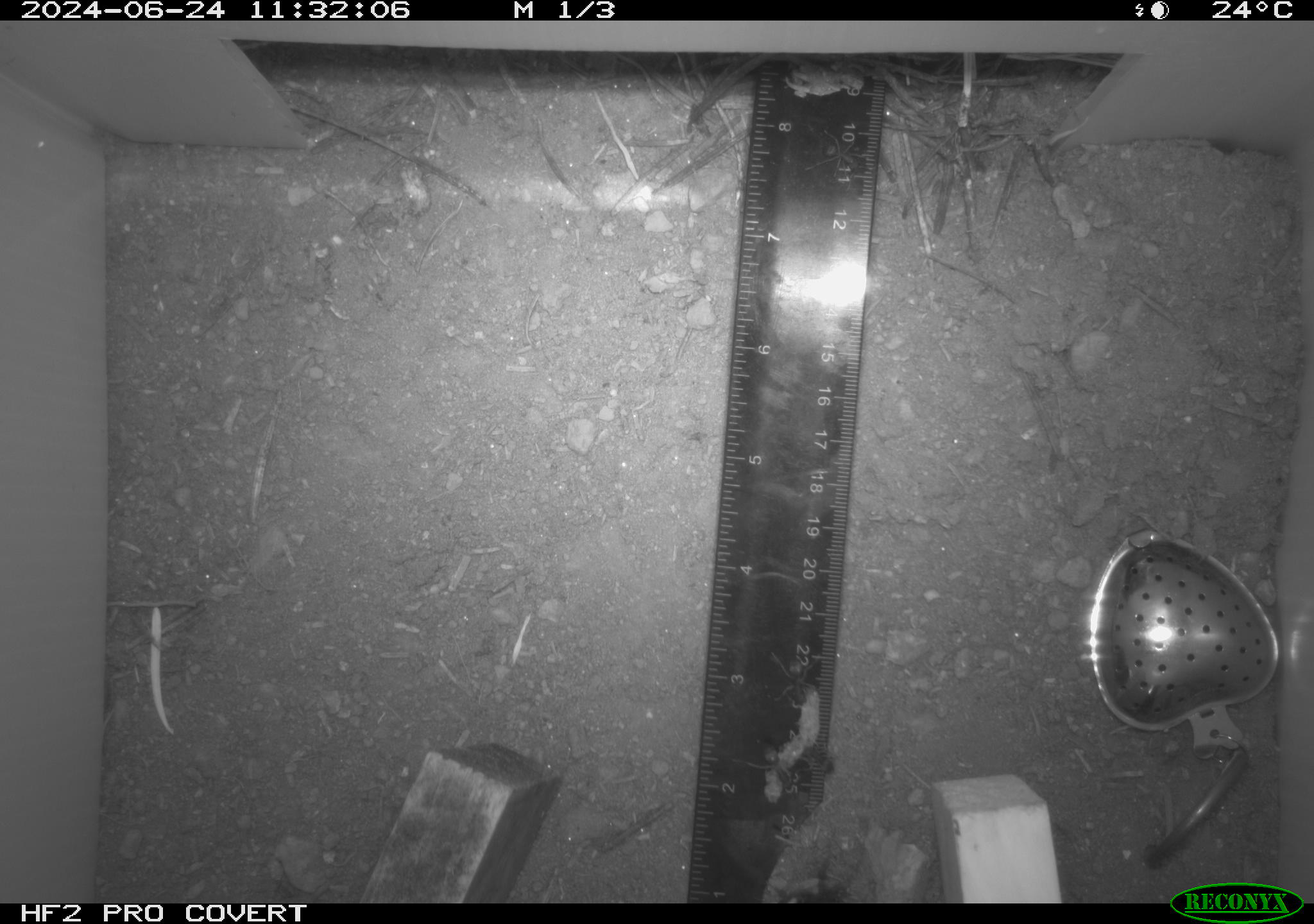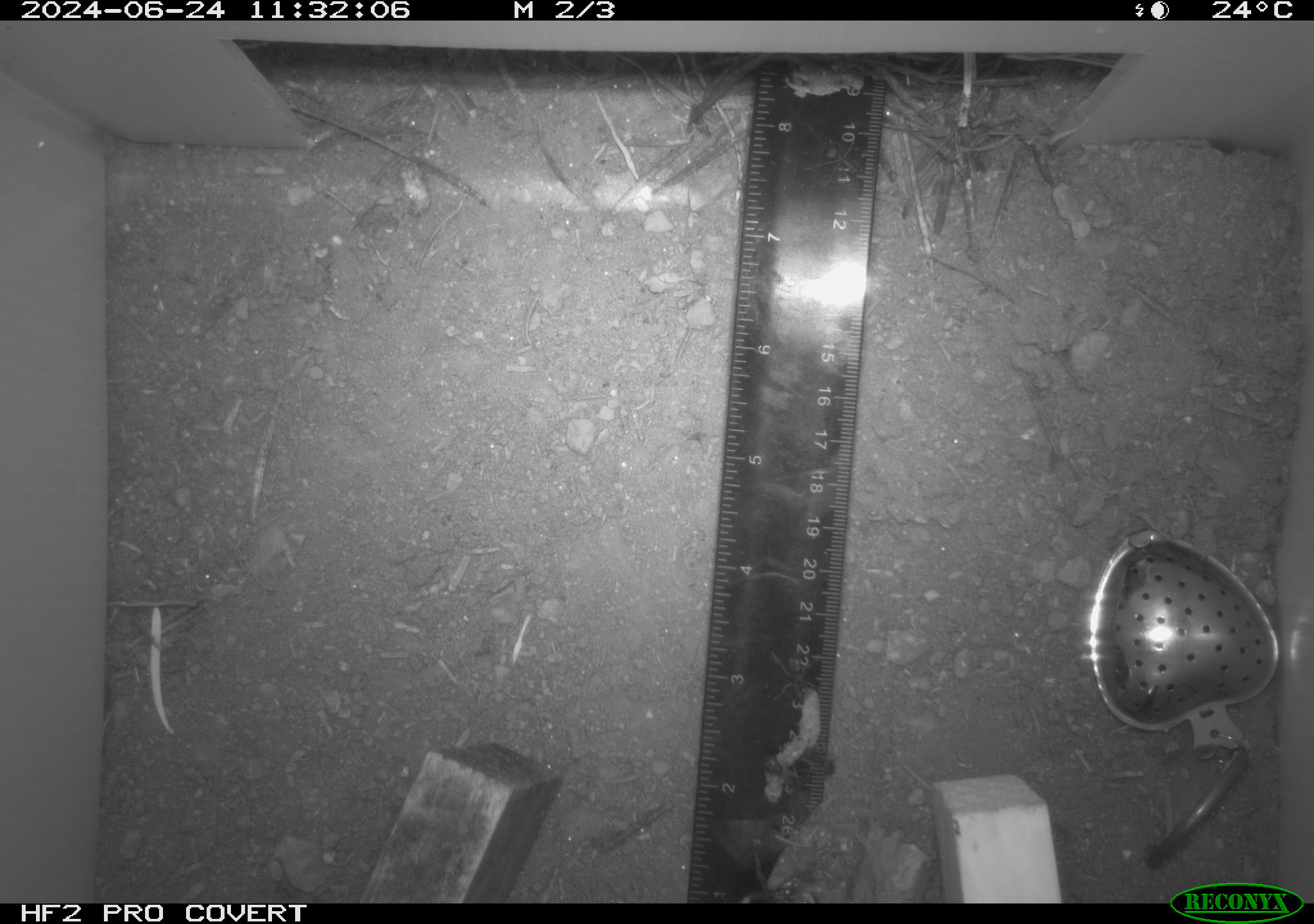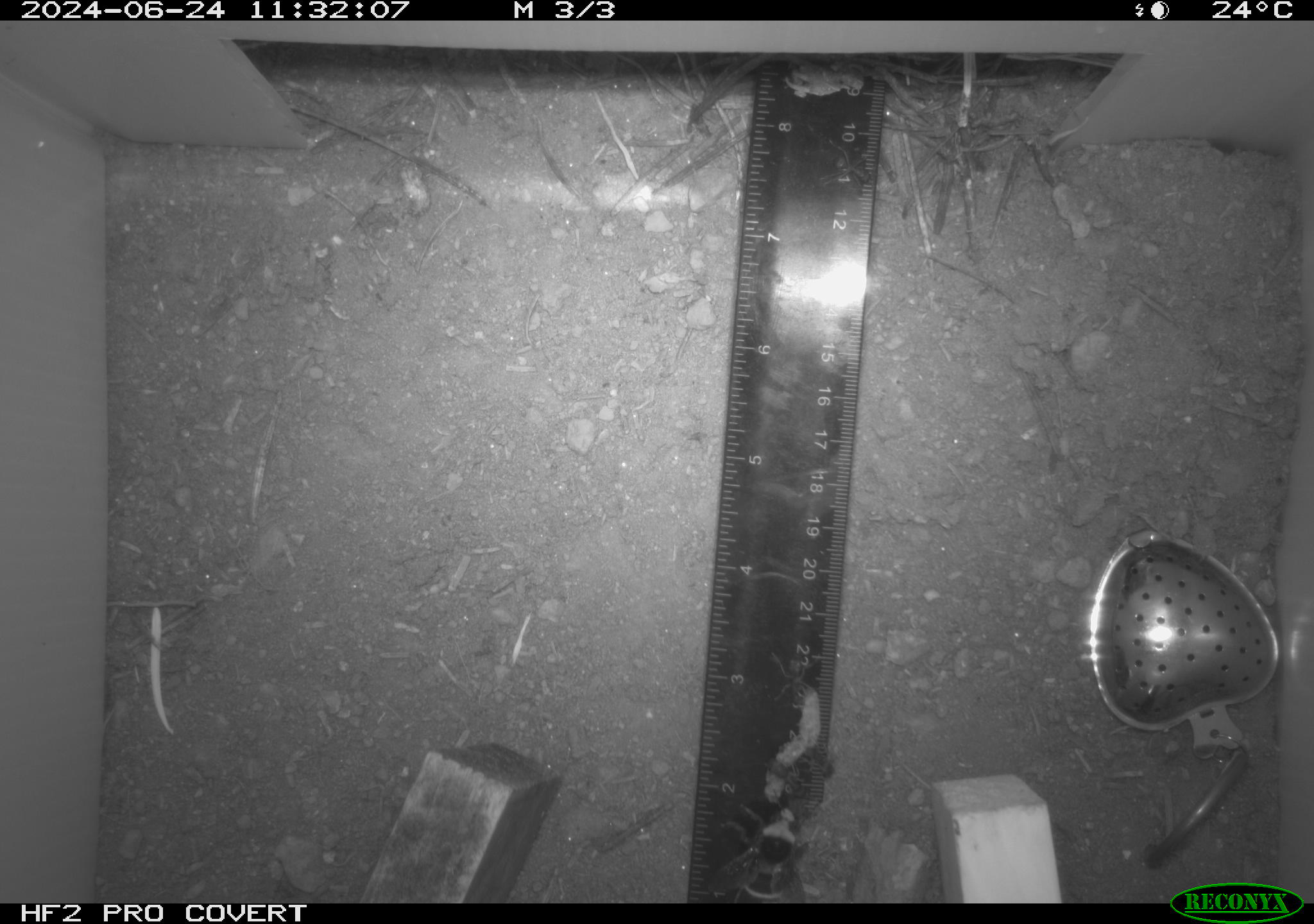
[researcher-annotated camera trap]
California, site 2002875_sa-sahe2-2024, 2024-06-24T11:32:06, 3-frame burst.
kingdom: Animalia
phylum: Arthropoda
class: Insecta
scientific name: Insecta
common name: insect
Insect (Insecta).